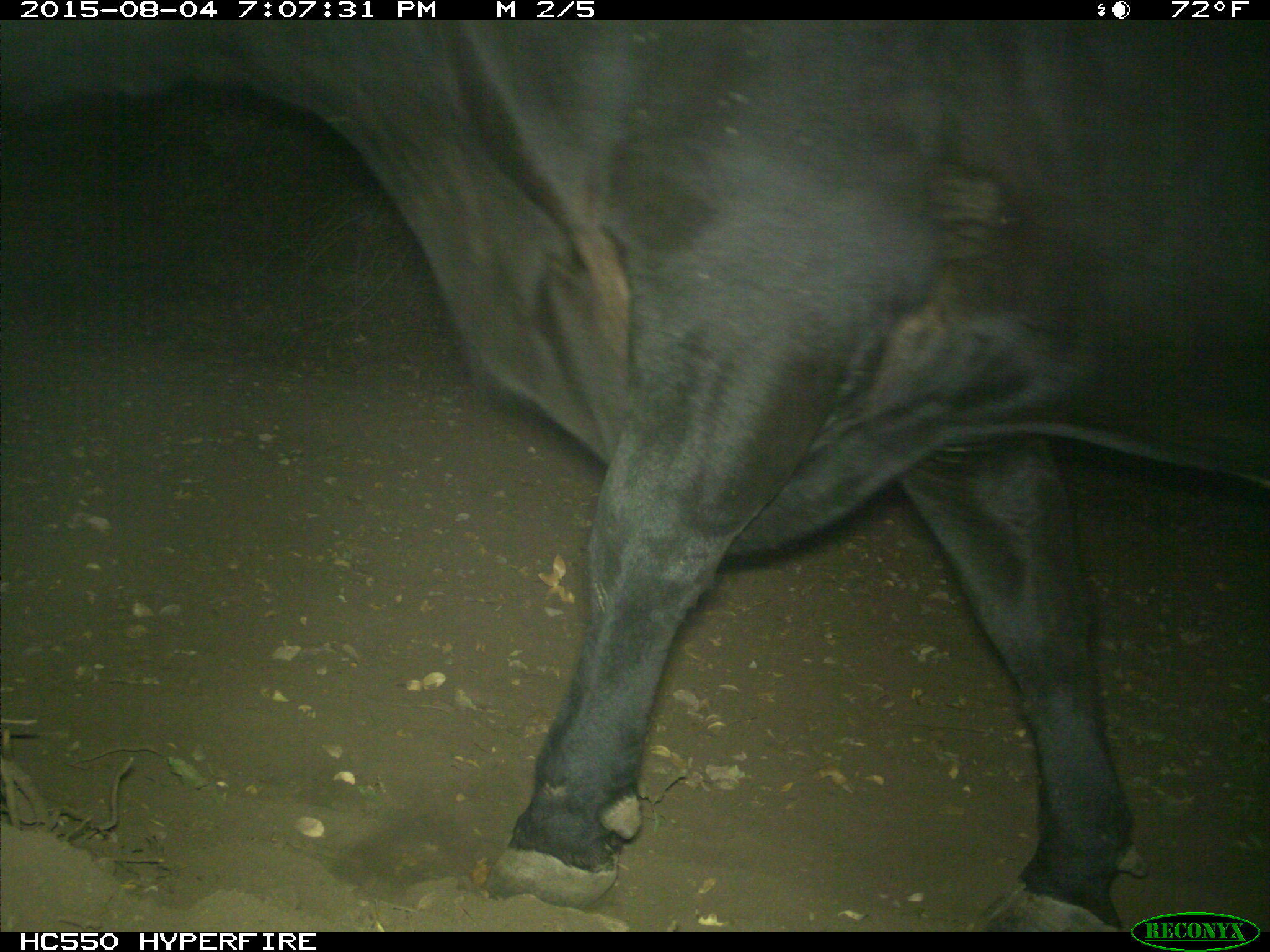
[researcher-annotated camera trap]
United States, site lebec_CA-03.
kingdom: Animalia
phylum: Chordata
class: Mammalia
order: Artiodactyla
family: Bovidae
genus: Bos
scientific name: Bos taurus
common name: domestic cow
Bos taurus (domestic cow).